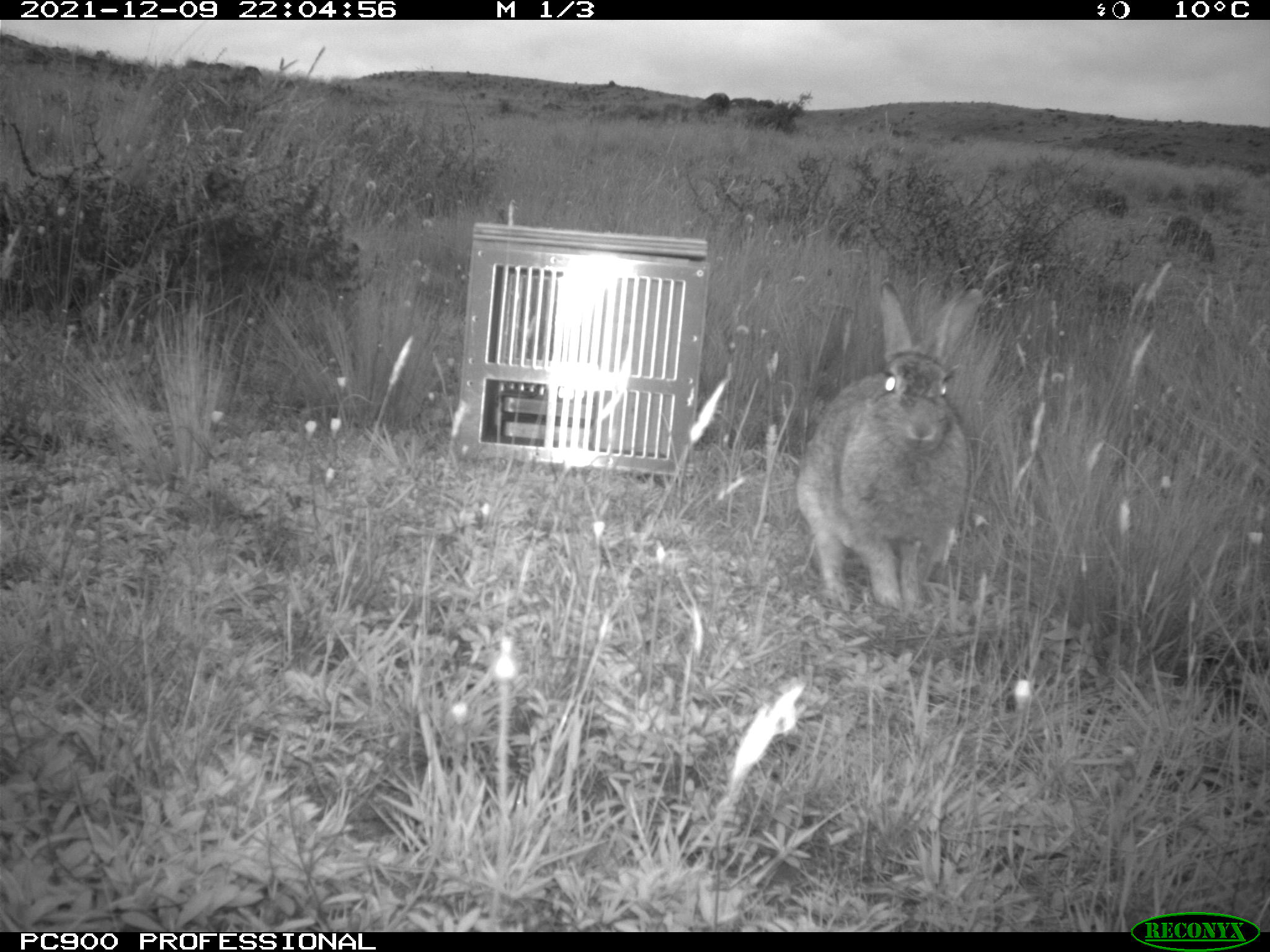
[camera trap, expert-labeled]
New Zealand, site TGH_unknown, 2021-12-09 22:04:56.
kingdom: Animalia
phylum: Chordata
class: Mammalia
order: Lagomorpha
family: Leporidae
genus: Oryctolagus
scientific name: Oryctolagus cuniculus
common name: european rabbit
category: rabbit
Rabbit (european rabbit) (Oryctolagus cuniculus).